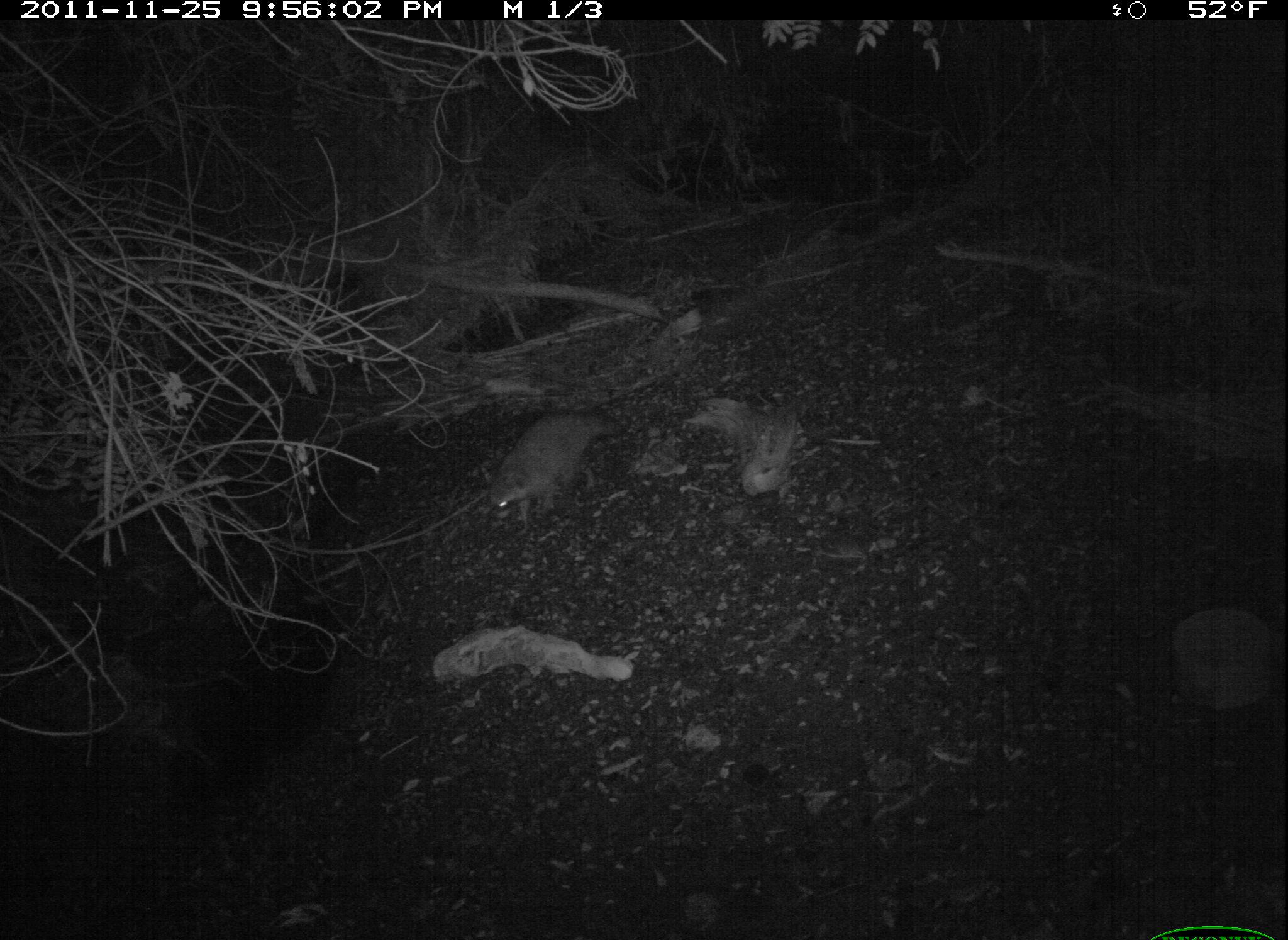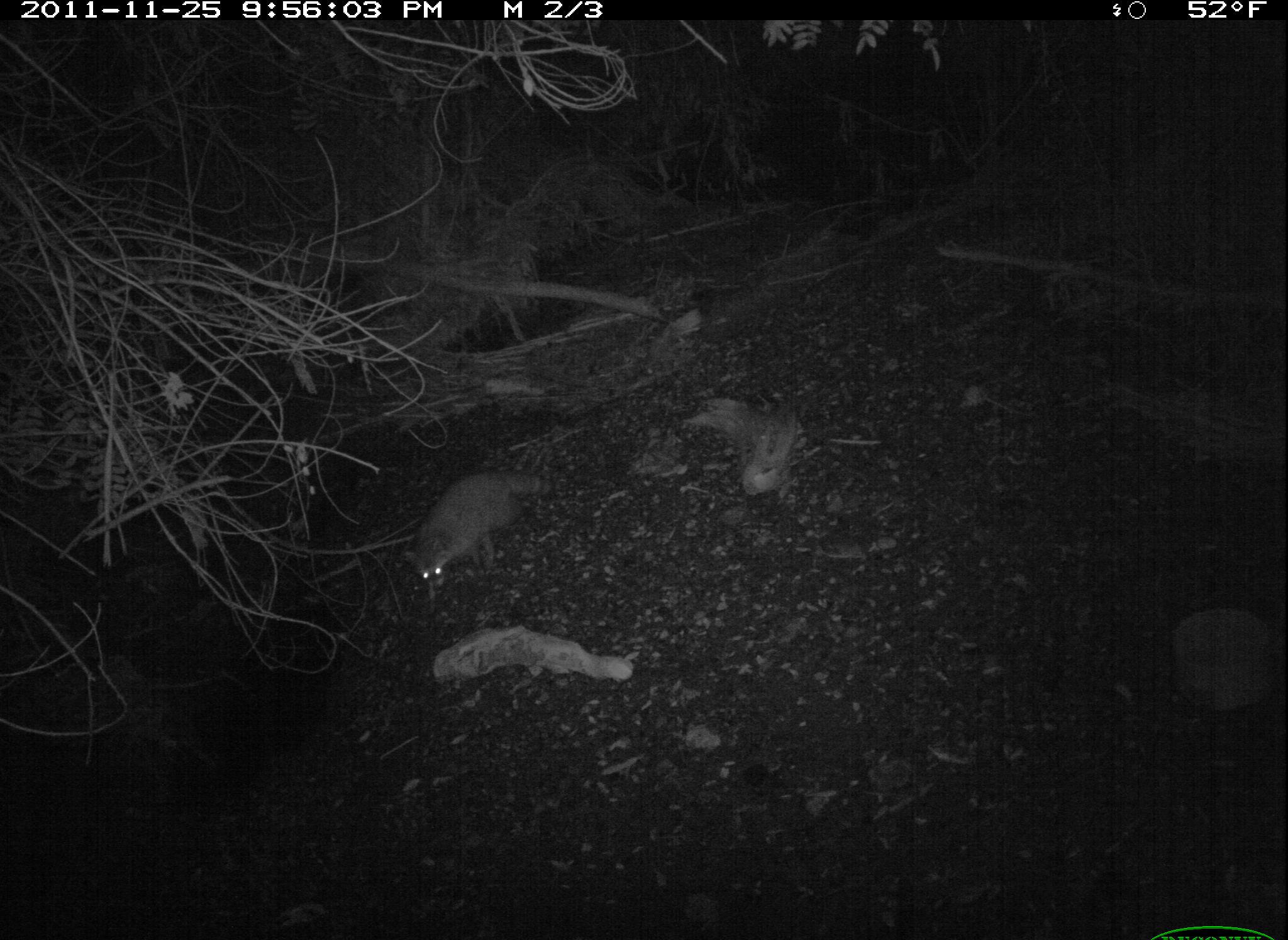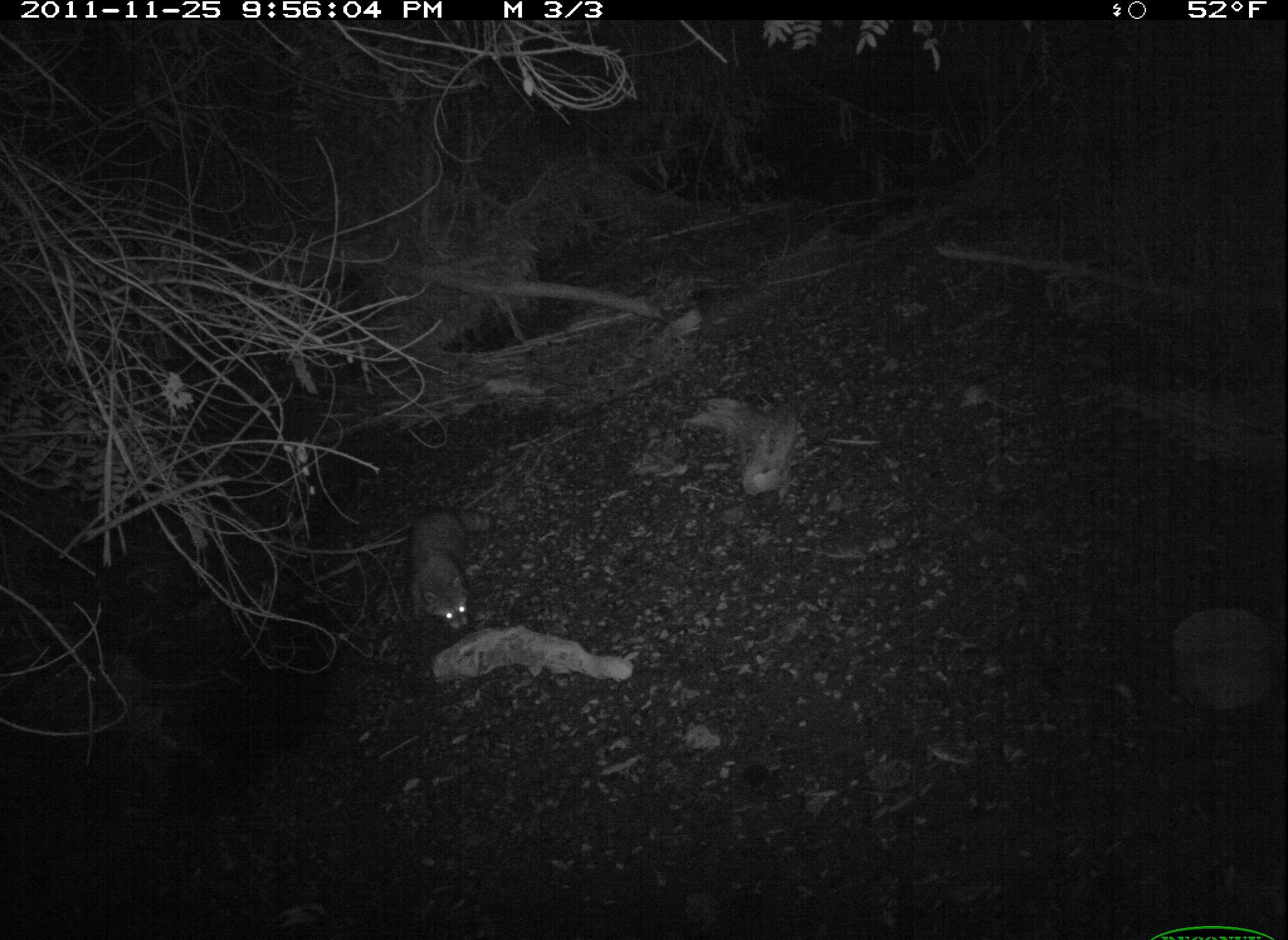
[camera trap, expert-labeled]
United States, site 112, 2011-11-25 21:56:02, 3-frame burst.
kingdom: Animalia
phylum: Chordata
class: Mammalia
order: Carnivora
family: Procyonidae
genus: Procyon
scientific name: Procyon lotor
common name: raccoon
Raccoon (Procyon lotor).